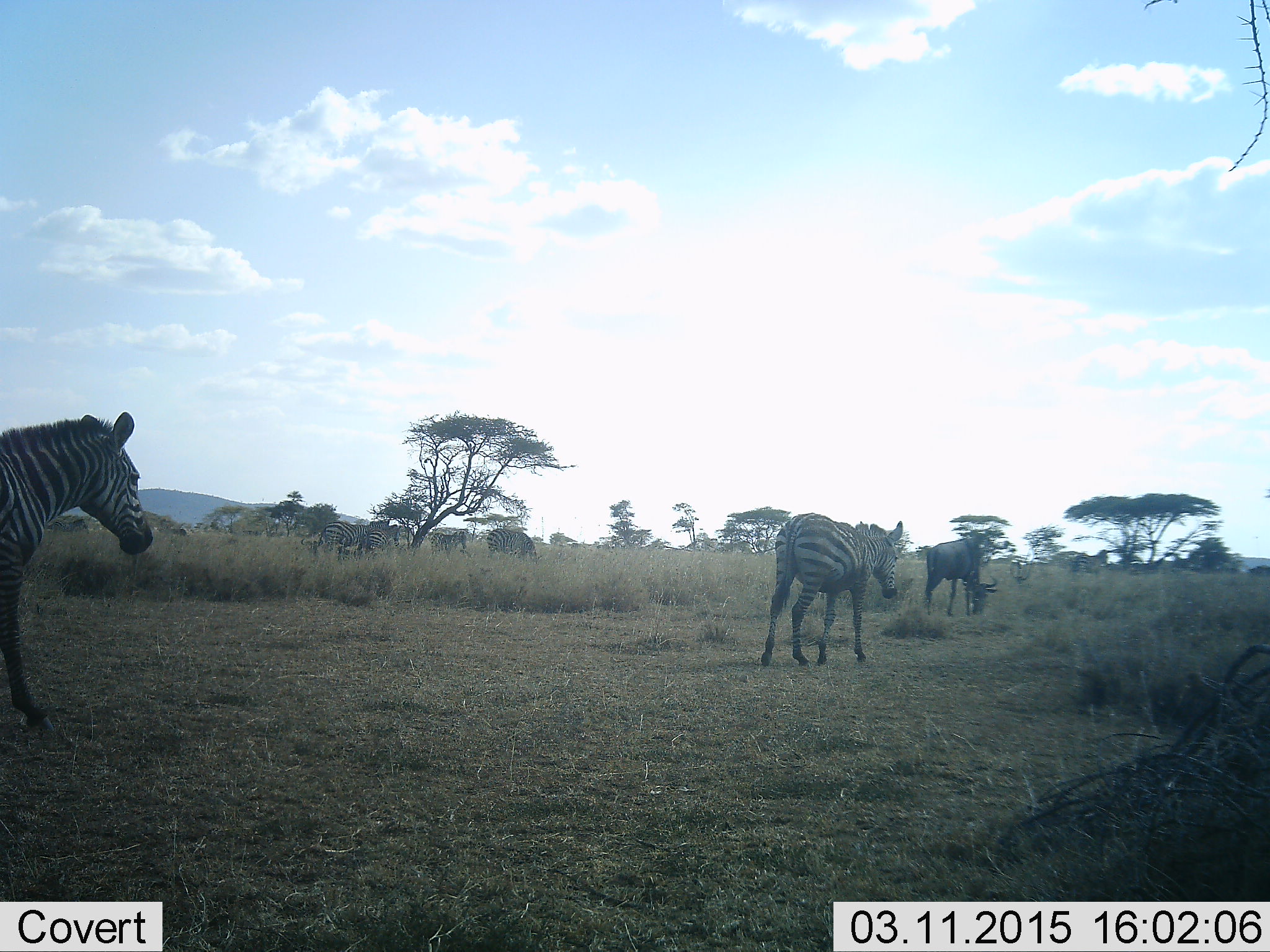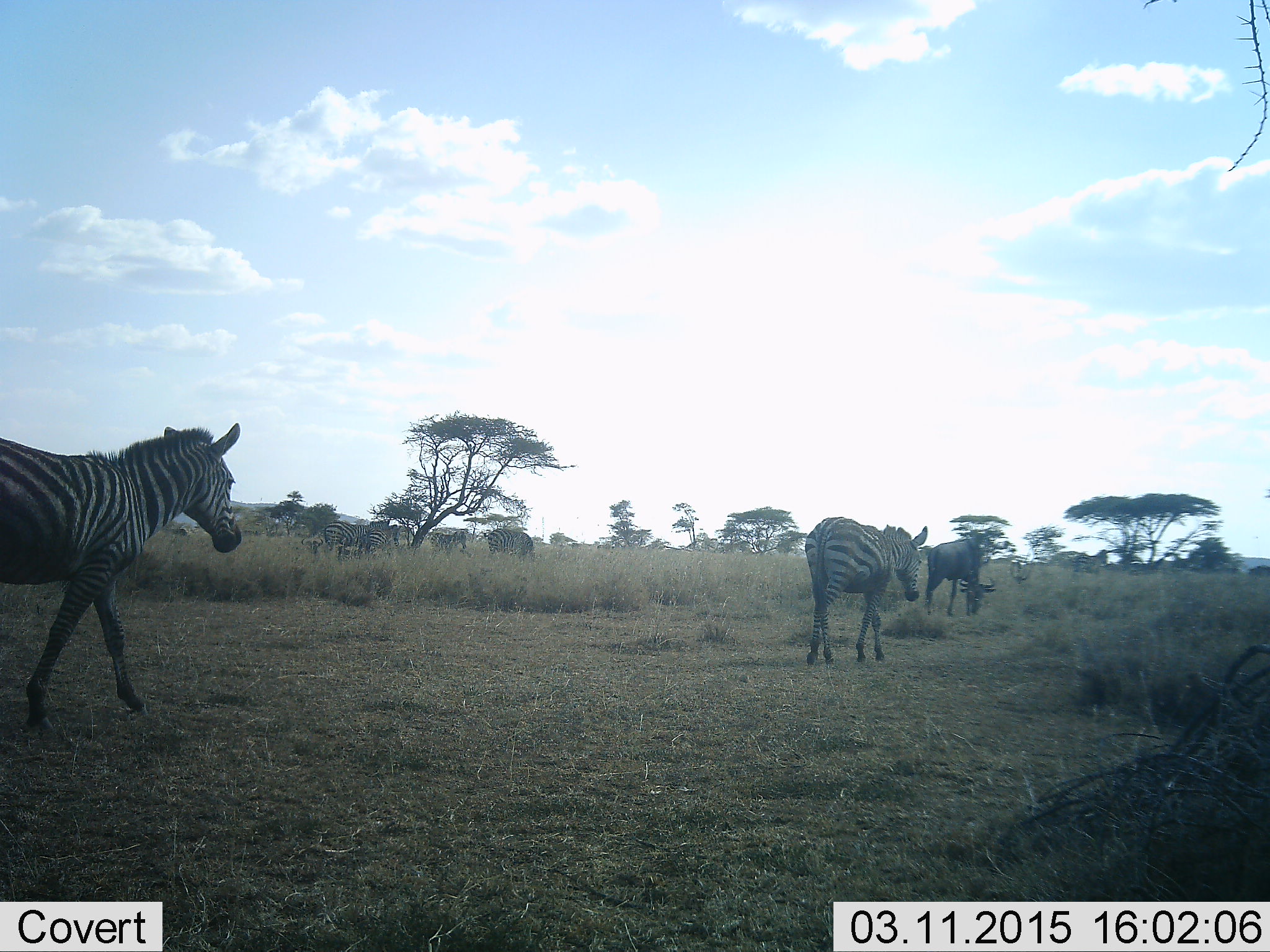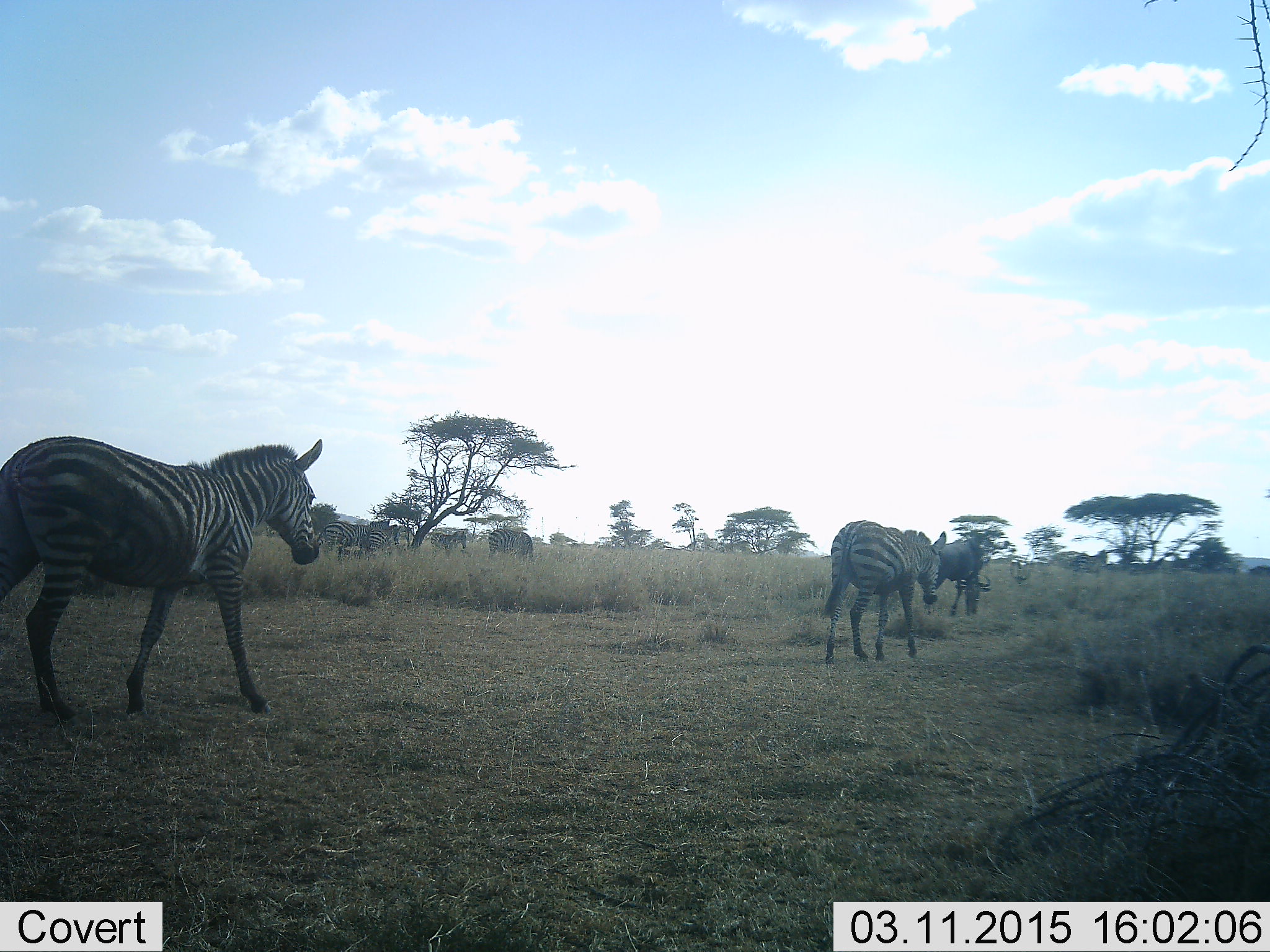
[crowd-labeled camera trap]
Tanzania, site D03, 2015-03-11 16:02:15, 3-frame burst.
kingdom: Animalia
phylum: Chordata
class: Mammalia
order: Artiodactyla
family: Bovidae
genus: Connochaetes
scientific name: Connochaetes taurinus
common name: blue wildebeest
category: wildebeest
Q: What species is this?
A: Wildebeest (blue wildebeest) (Connochaetes taurinus).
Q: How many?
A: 1.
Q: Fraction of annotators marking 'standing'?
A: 10%.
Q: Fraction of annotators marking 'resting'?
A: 0%.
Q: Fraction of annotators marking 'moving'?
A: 0%.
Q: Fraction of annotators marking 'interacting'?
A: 0%.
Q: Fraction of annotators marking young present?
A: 0%.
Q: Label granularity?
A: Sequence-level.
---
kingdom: Animalia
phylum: Chordata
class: Mammalia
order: Perissodactyla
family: Equidae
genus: Equus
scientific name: Equus quagga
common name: plains zebra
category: zebra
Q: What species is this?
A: Zebra (plains zebra) (Equus quagga).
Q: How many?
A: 5.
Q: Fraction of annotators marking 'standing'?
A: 64%.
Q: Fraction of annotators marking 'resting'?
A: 9%.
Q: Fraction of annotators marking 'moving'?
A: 73%.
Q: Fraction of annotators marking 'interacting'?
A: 9%.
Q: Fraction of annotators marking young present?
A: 0%.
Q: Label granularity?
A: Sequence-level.